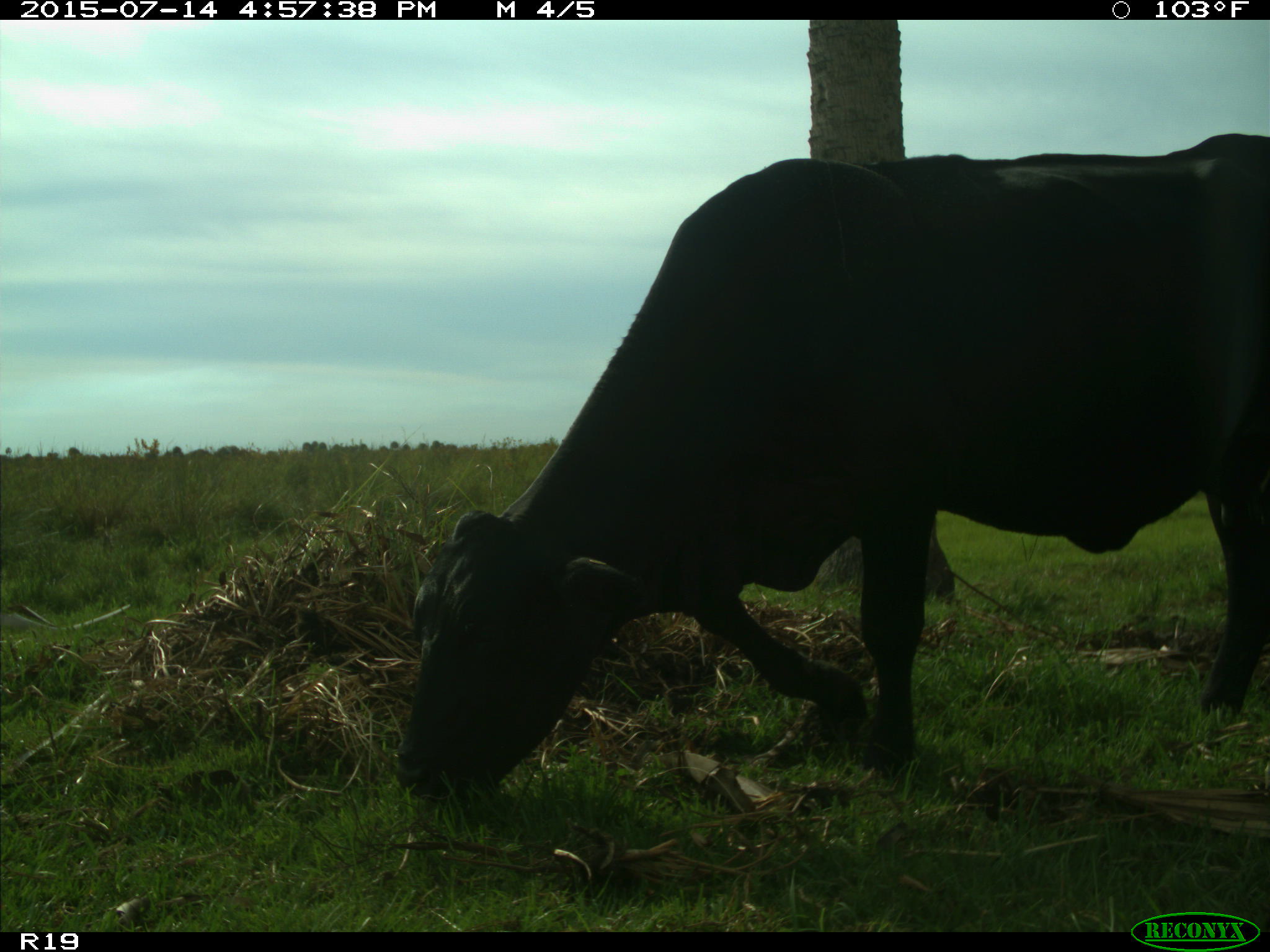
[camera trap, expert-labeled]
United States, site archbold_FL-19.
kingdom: Animalia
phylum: Chordata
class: Mammalia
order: Artiodactyla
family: Bovidae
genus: Bos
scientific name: Bos taurus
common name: domestic cow